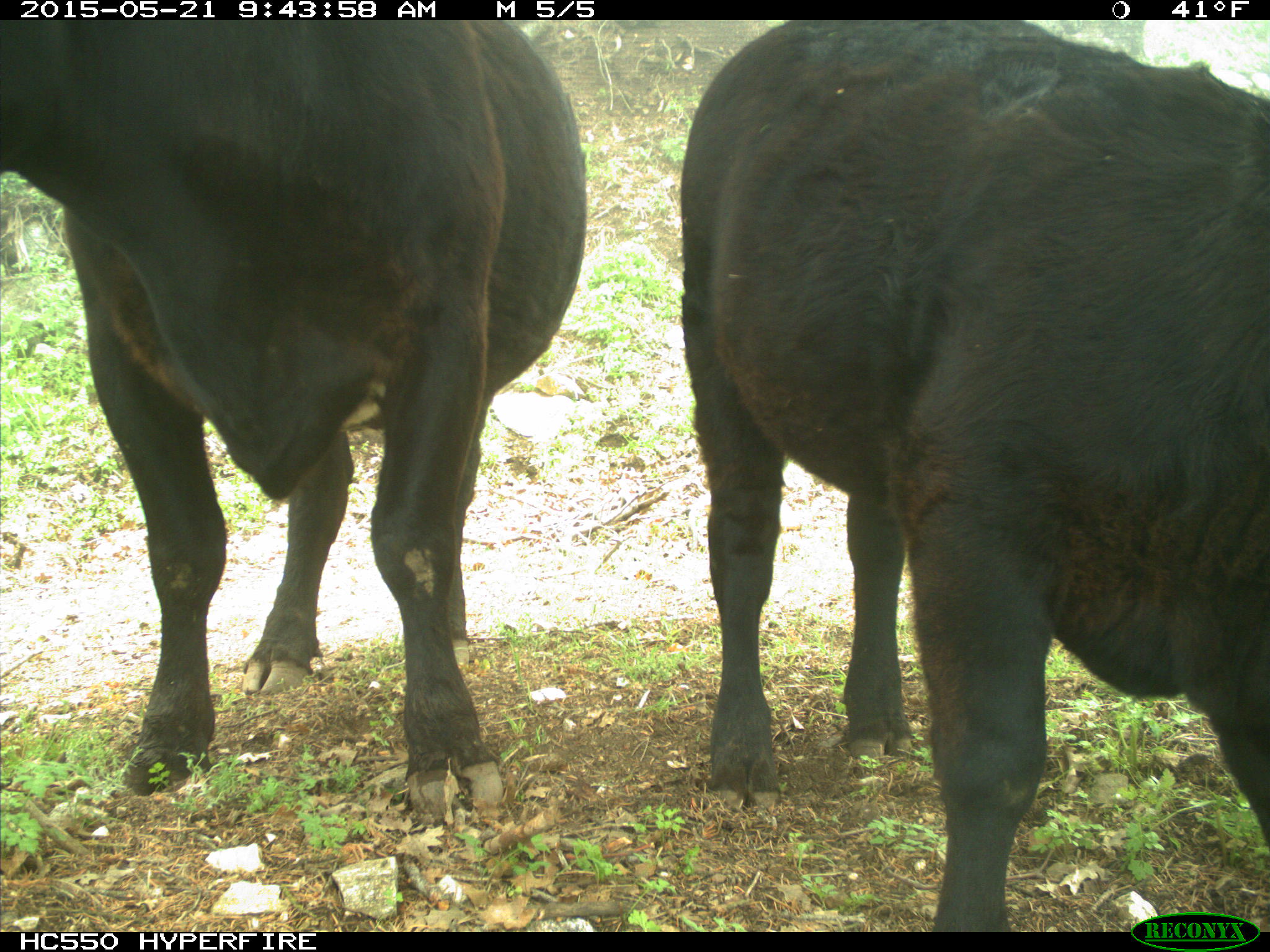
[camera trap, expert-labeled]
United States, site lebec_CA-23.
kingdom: Animalia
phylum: Chordata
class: Mammalia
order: Artiodactyla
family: Bovidae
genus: Bos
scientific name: Bos taurus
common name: domestic cow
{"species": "Bos taurus (domestic cow)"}